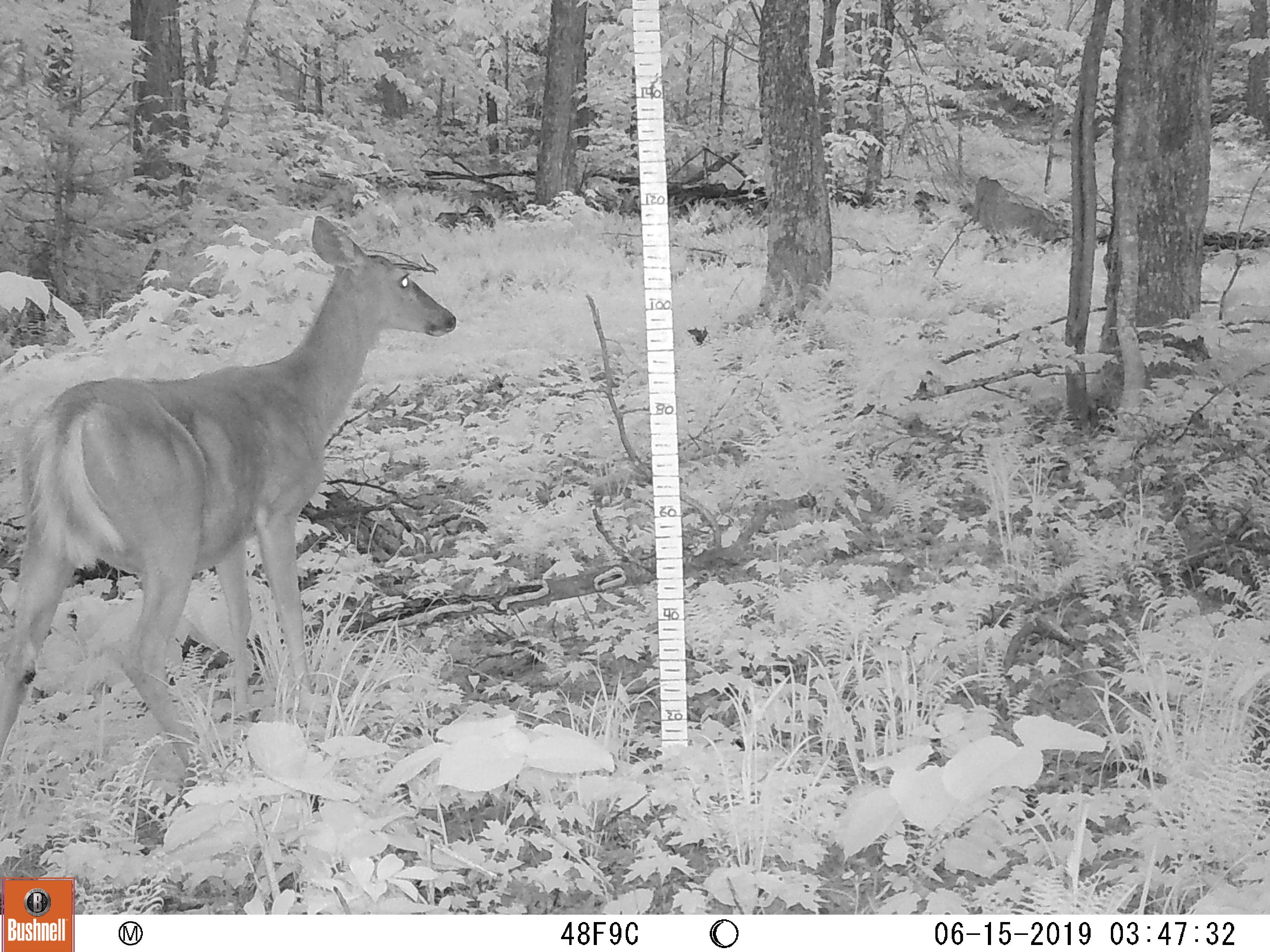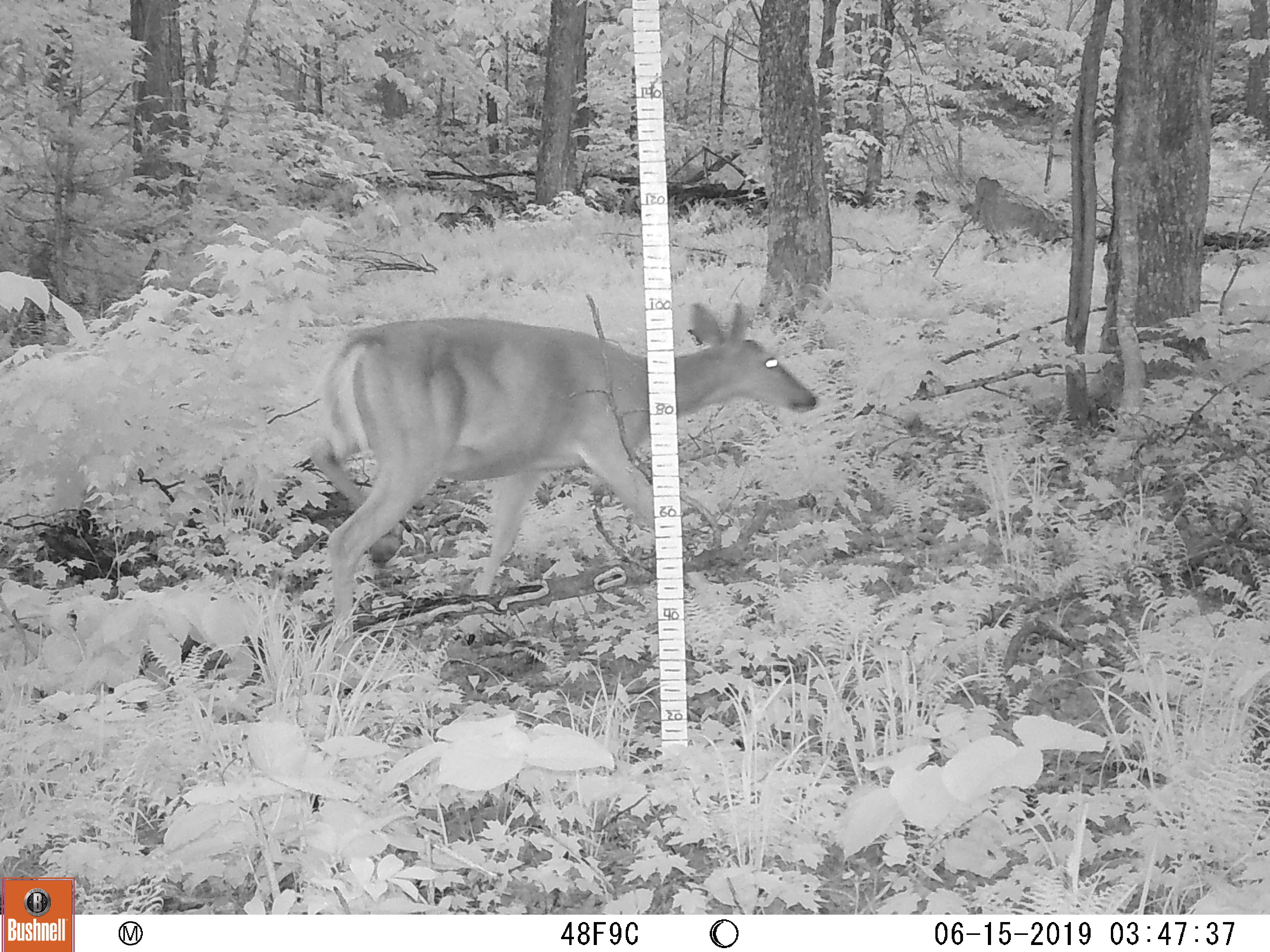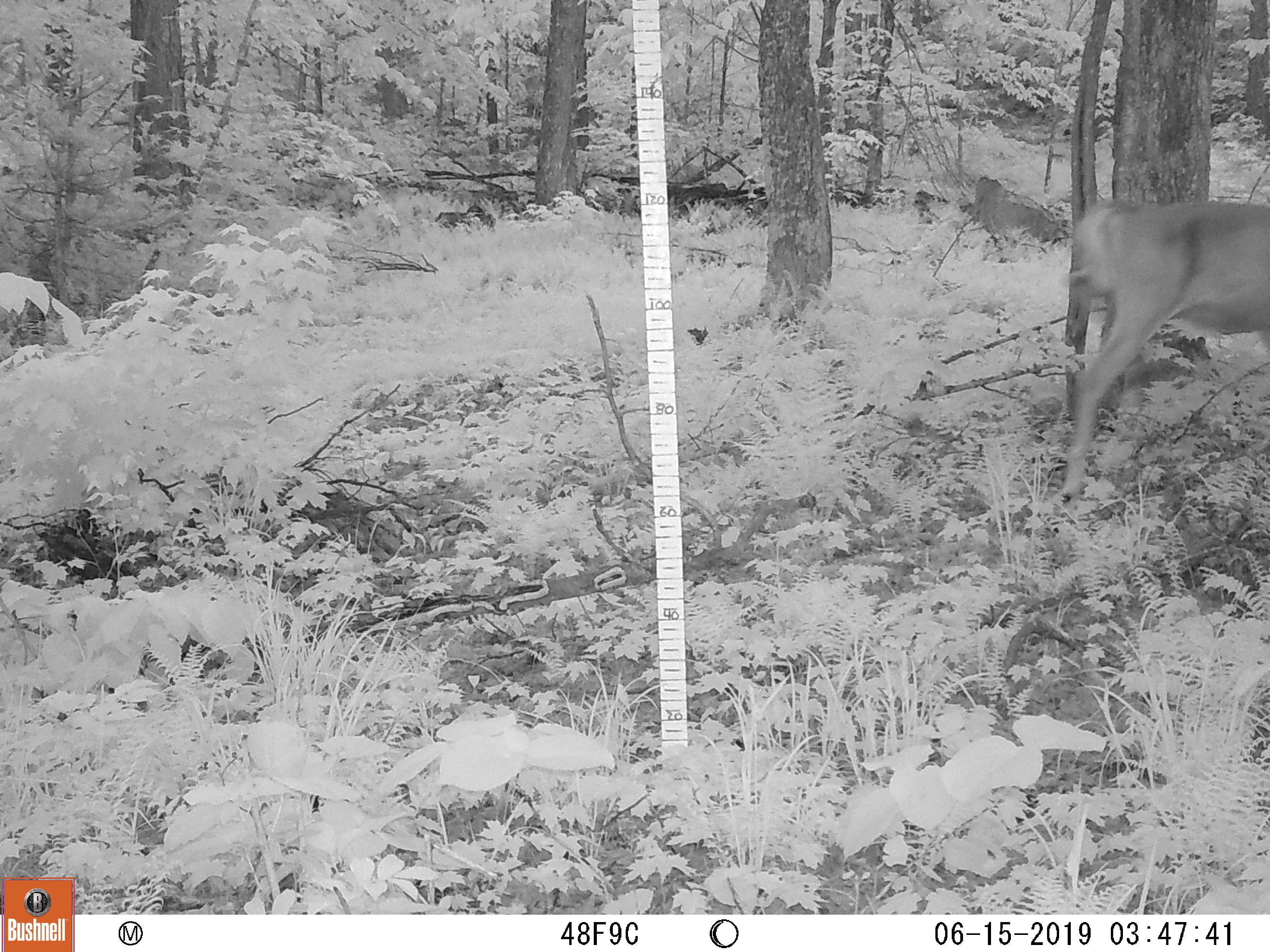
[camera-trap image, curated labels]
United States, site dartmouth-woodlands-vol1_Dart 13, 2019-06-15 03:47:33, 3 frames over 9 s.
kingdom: Animalia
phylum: Chordata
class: Mammalia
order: Artiodactyla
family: Cervidae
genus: Odocoileus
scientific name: Odocoileus virginianus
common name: white-tailed deer